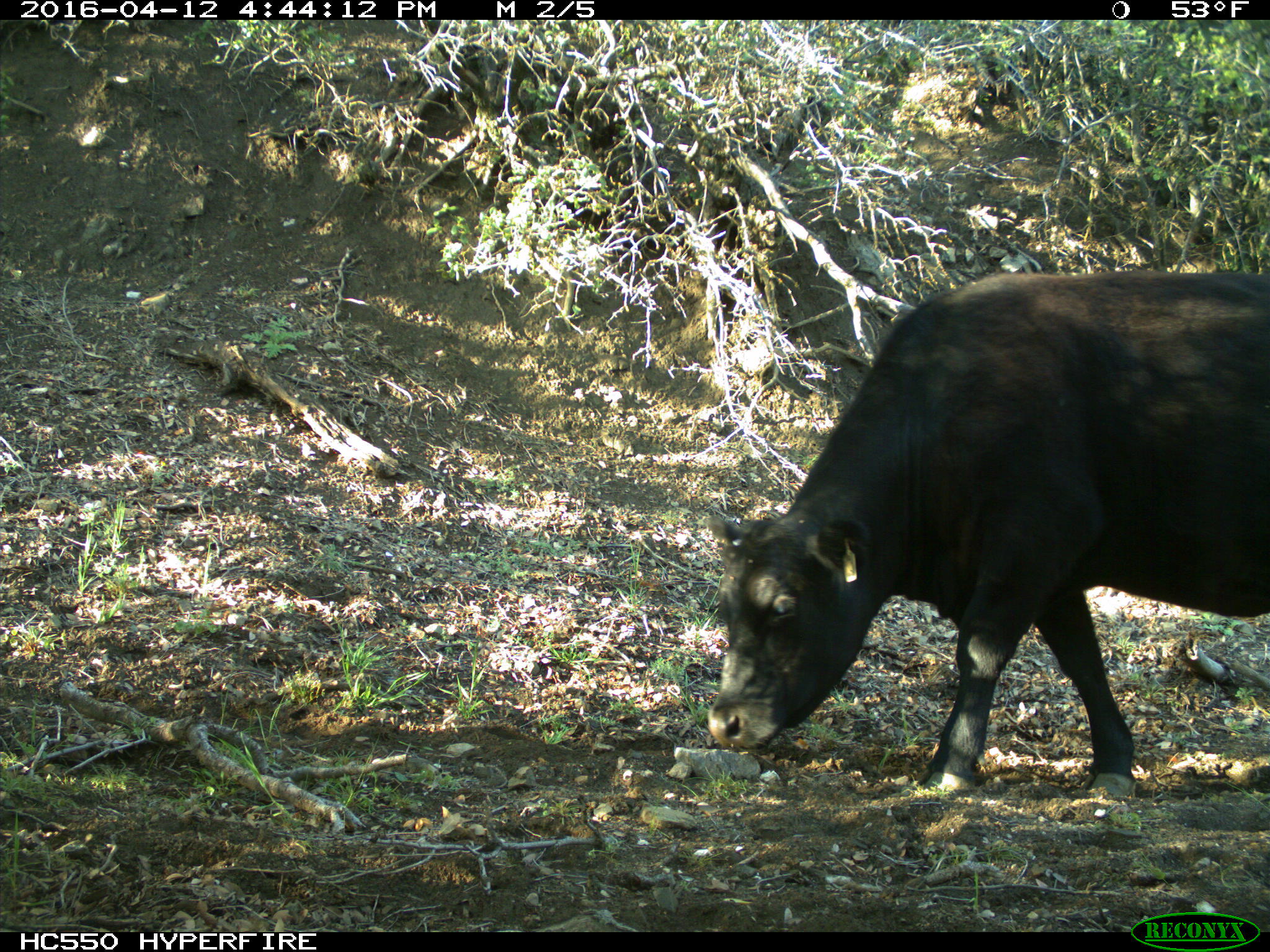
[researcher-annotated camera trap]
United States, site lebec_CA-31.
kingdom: Animalia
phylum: Chordata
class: Mammalia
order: Artiodactyla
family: Bovidae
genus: Bos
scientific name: Bos taurus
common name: domestic cow